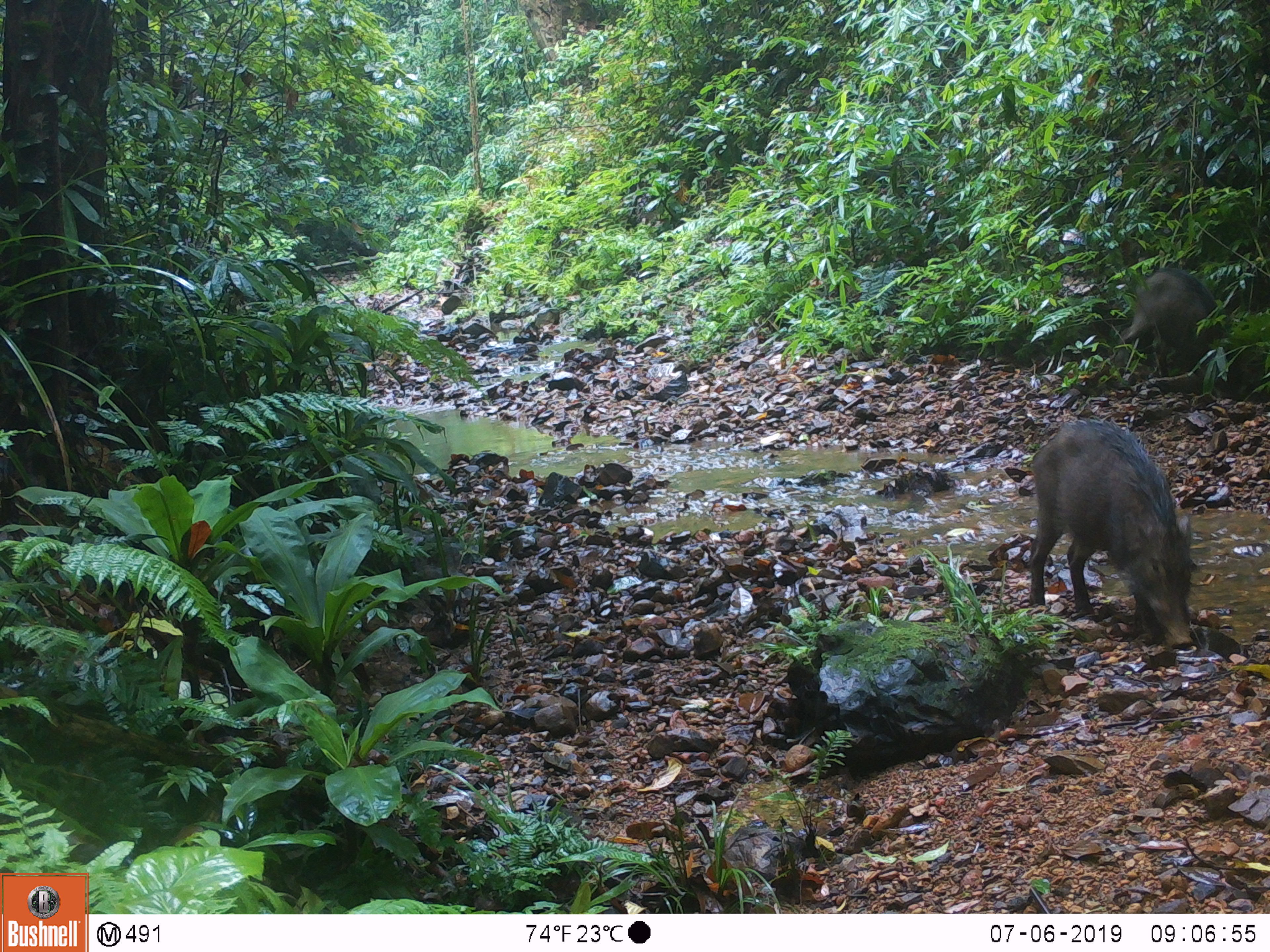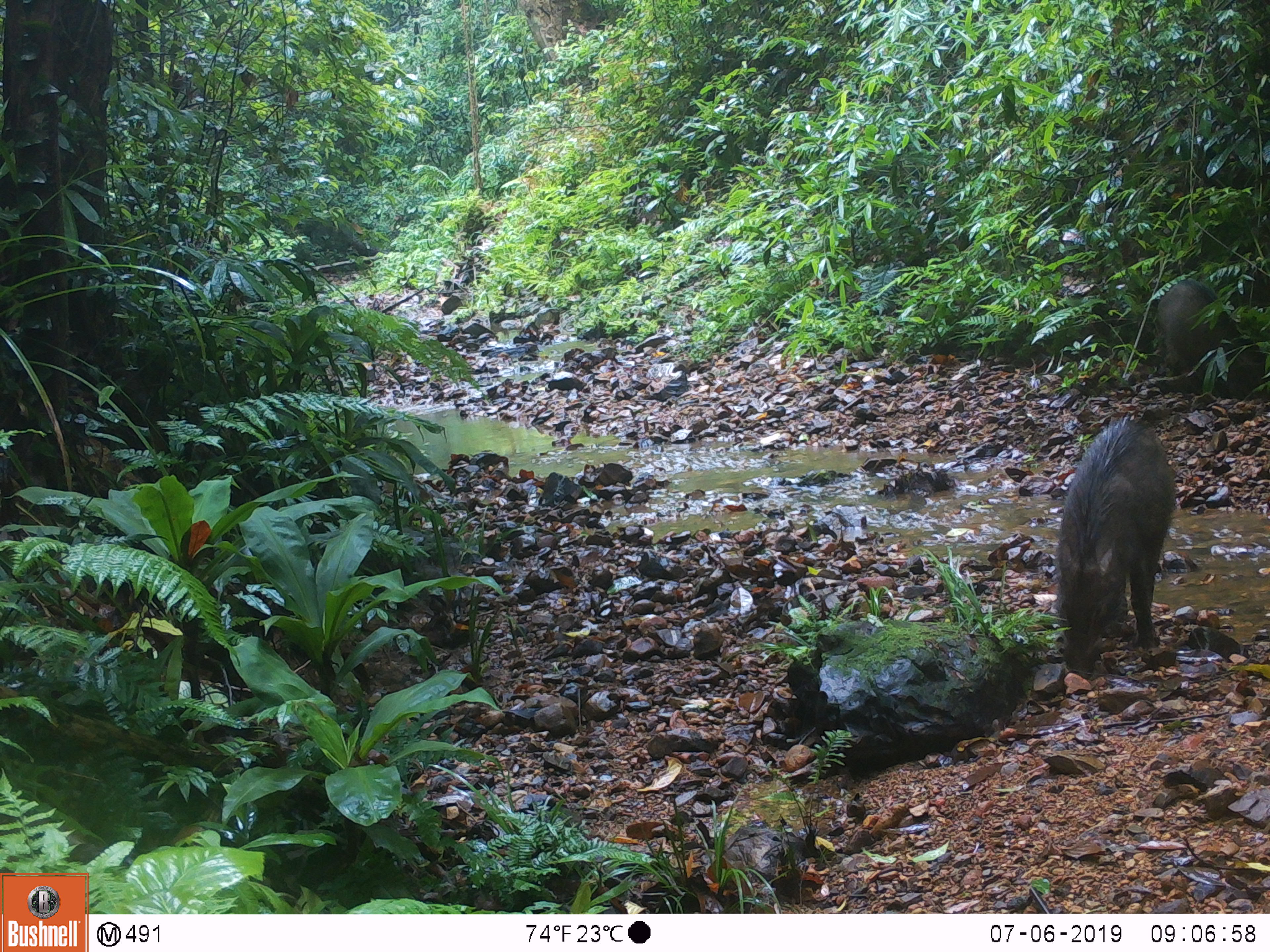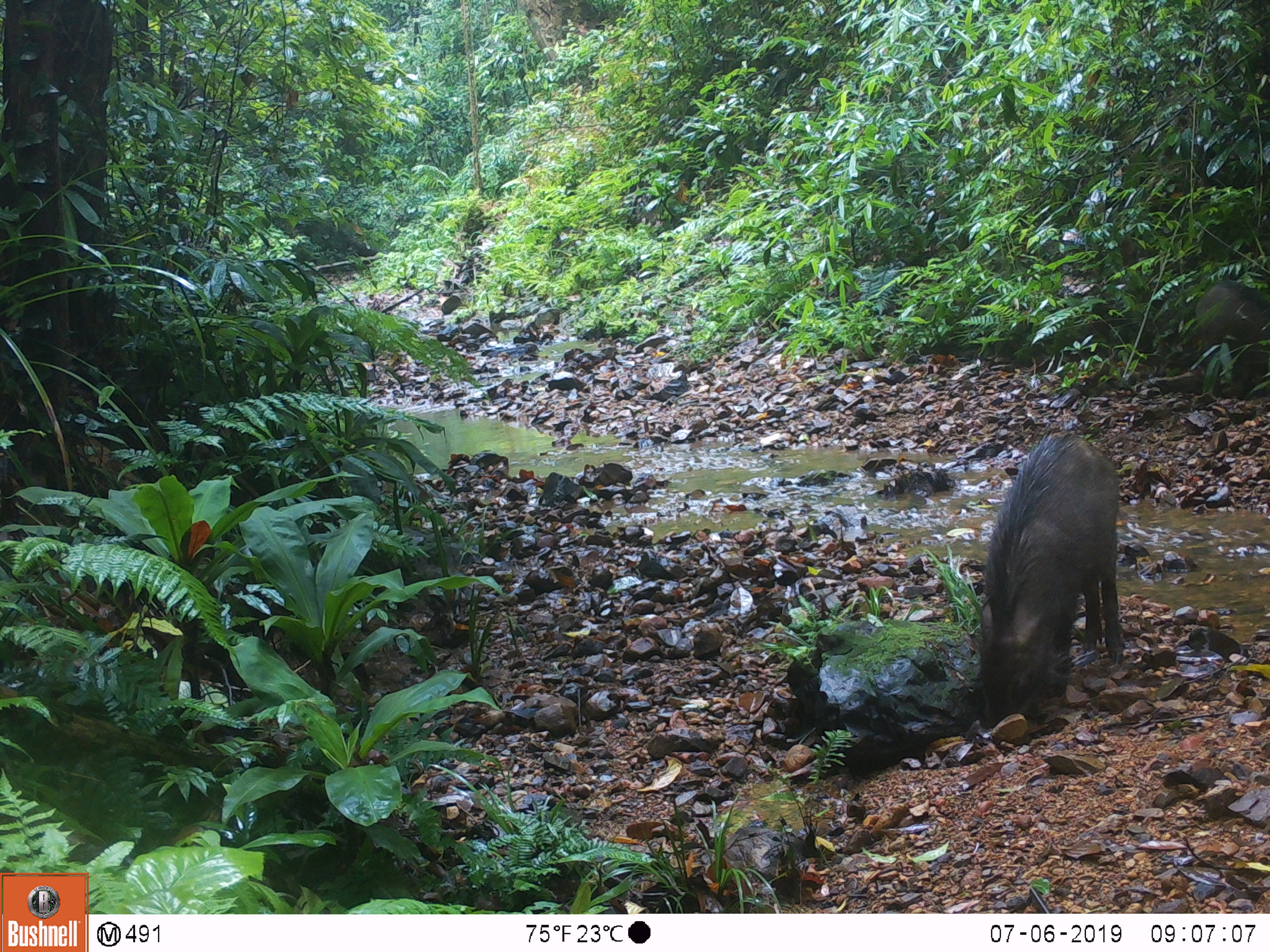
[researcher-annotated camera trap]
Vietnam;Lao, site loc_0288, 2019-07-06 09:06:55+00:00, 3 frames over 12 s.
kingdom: Animalia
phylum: Chordata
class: Mammalia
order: Artiodactyla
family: Suidae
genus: Sus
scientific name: Sus scrofa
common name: eurasian wild pig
Eurasian wild pig (Sus scrofa). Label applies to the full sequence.